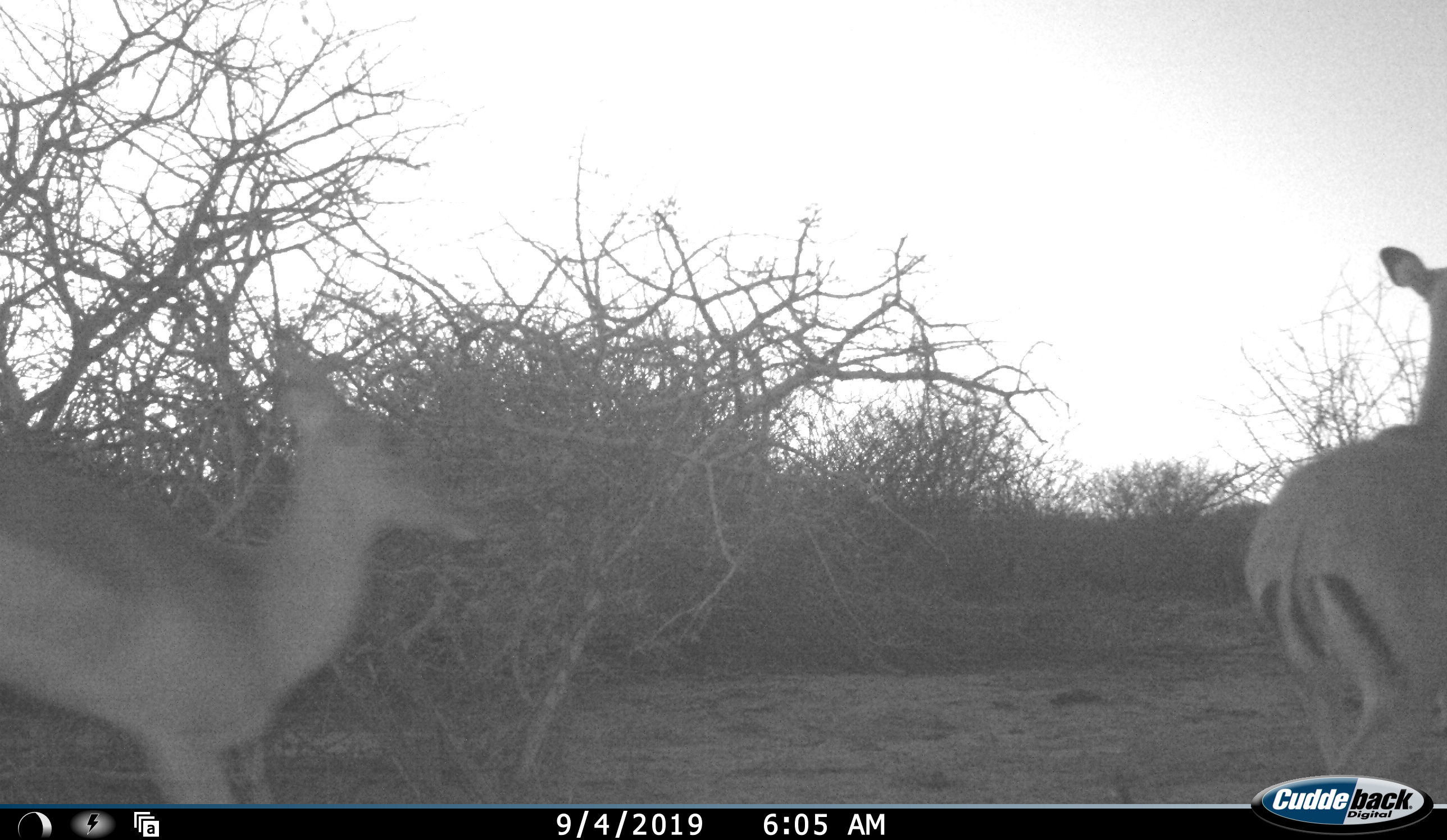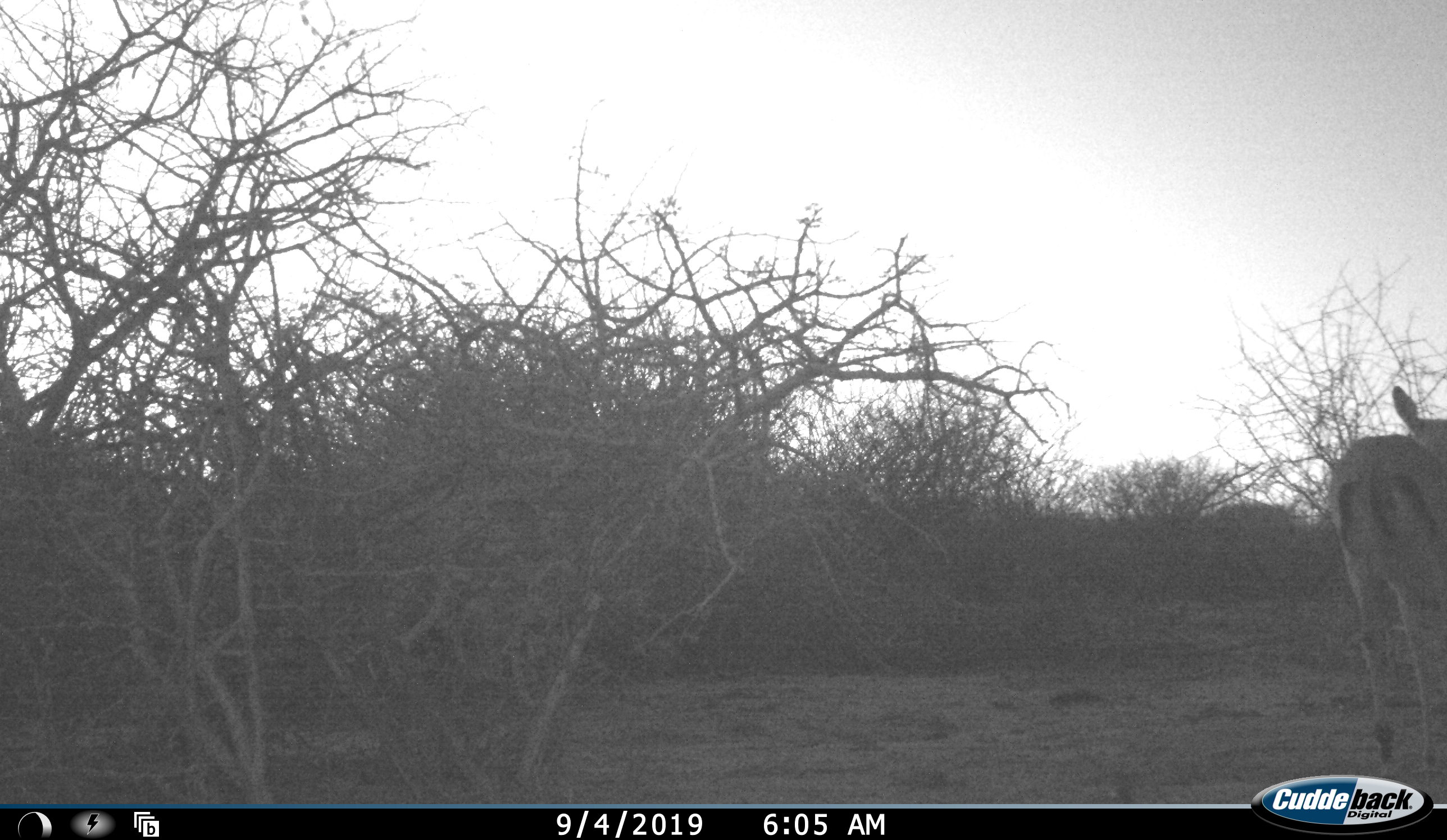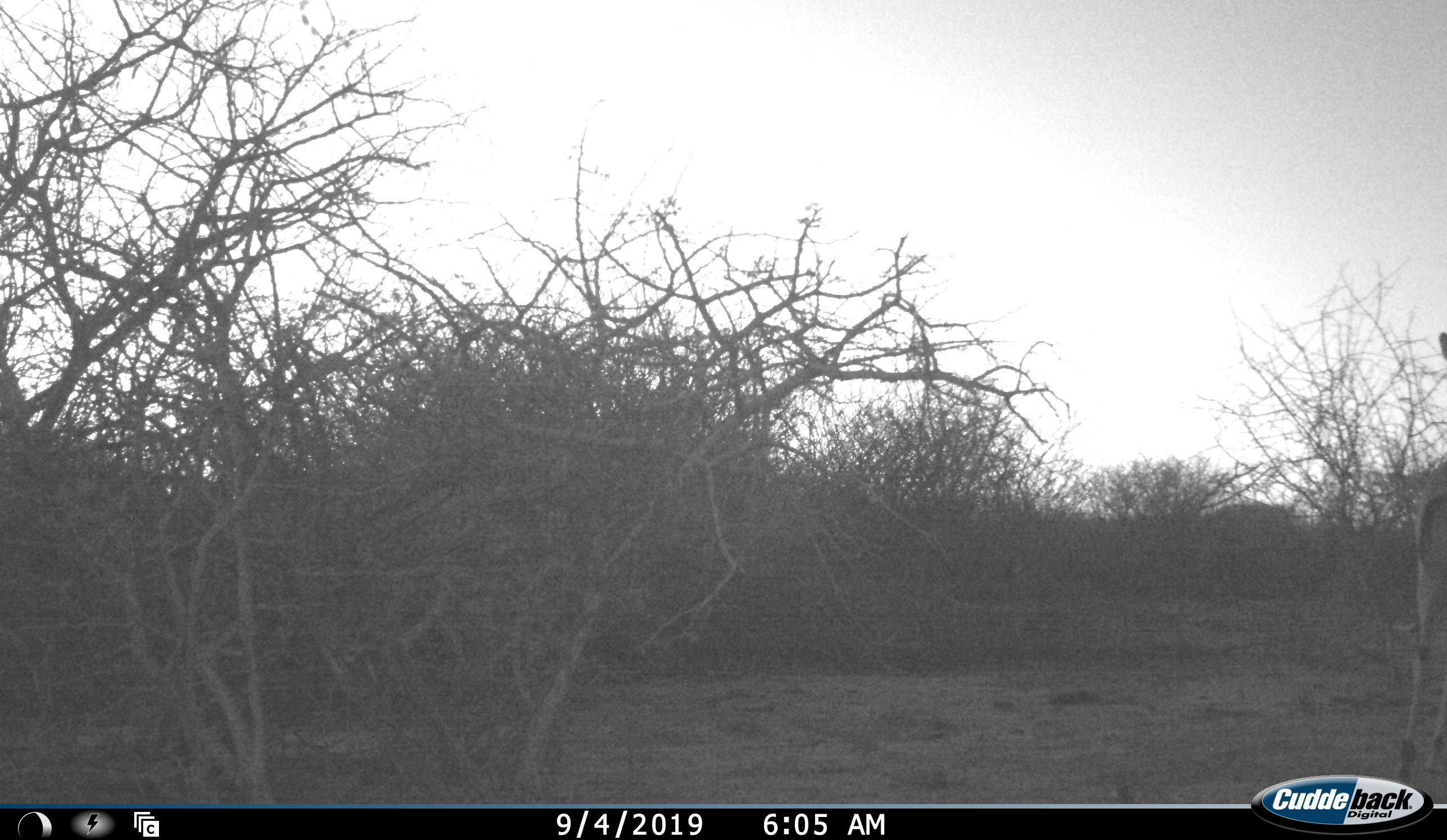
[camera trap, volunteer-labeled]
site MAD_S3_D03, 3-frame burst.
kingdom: Animalia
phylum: Chordata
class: Mammalia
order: Artiodactyla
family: Bovidae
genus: Aepyceros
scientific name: Aepyceros melampus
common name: impala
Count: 2.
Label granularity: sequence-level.